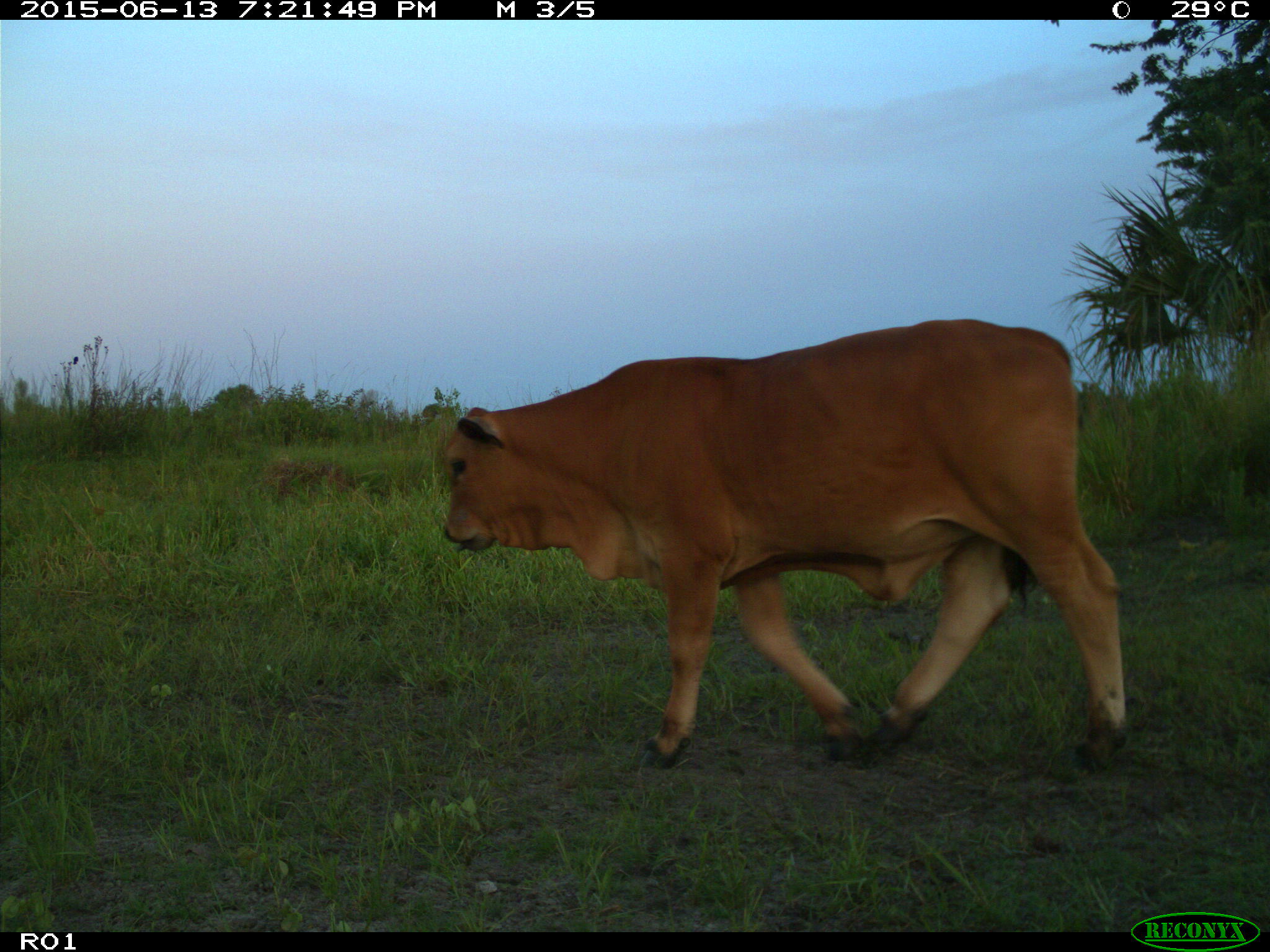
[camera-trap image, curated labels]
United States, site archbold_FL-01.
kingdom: Animalia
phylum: Chordata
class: Mammalia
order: Artiodactyla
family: Bovidae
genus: Bos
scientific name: Bos taurus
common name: domestic cow